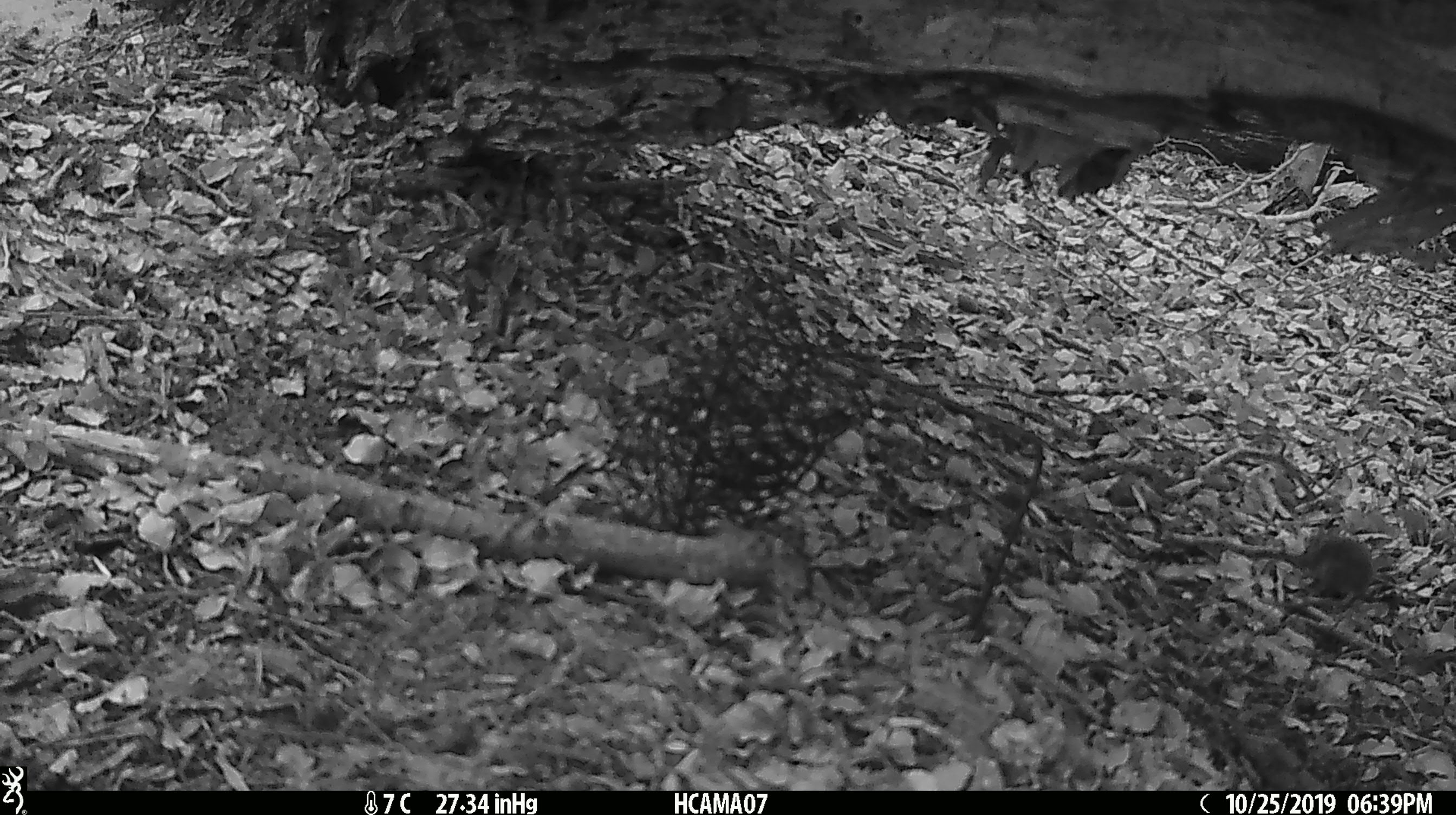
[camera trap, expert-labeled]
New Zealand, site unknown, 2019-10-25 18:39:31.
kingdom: Animalia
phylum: Chordata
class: Mammalia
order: Rodentia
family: Muridae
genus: Mus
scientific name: Mus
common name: mouse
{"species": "mouse (Mus)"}